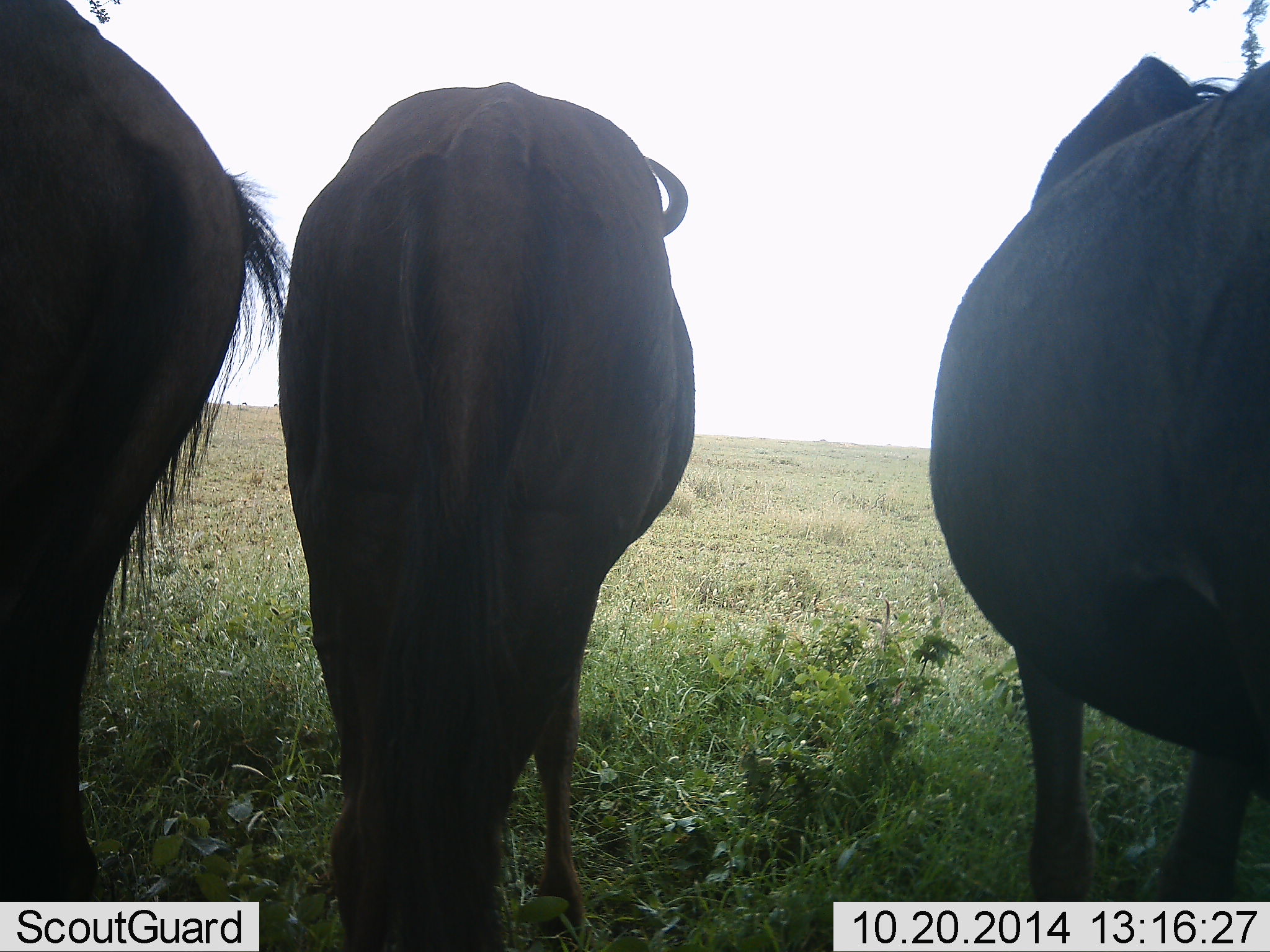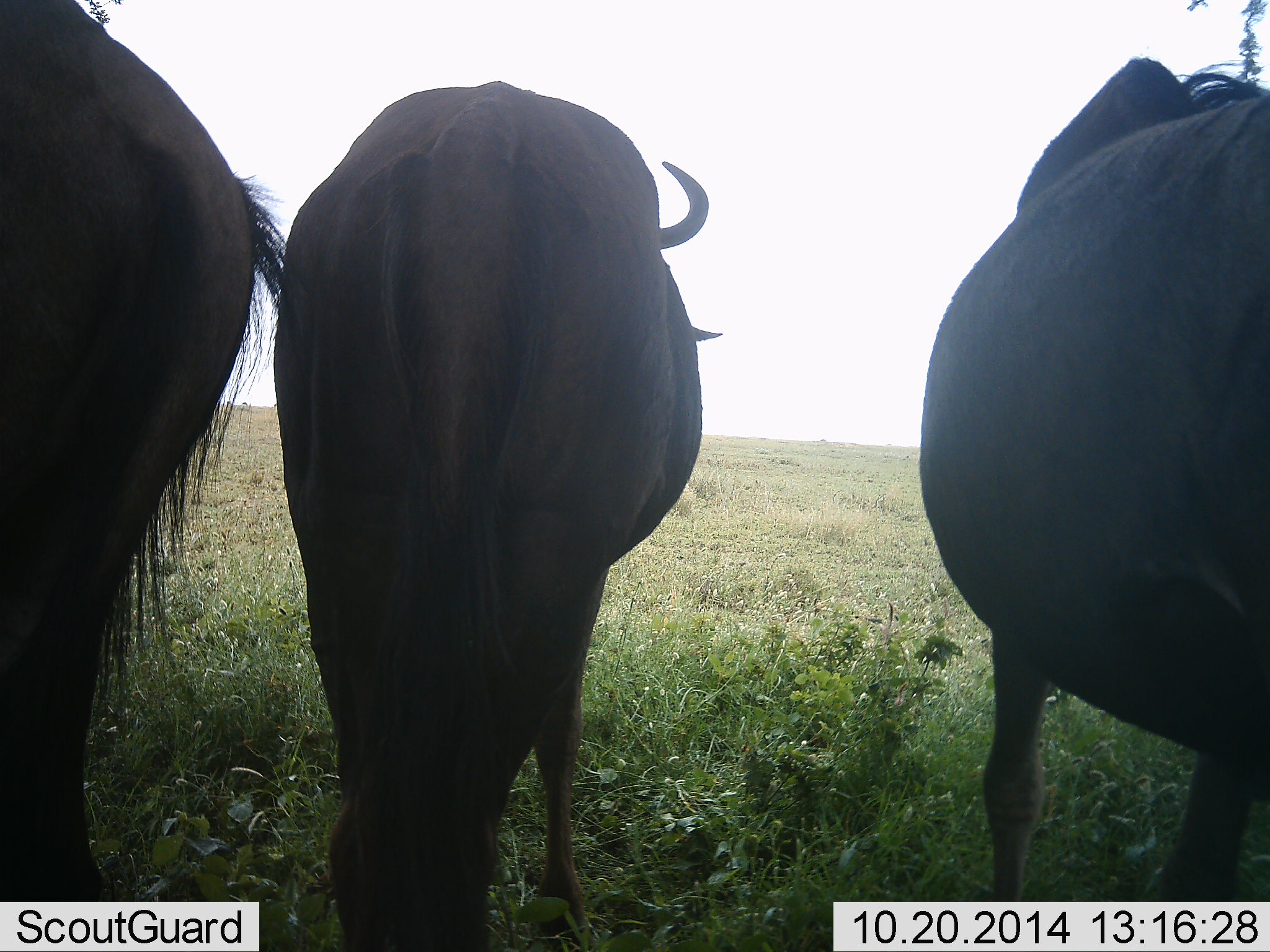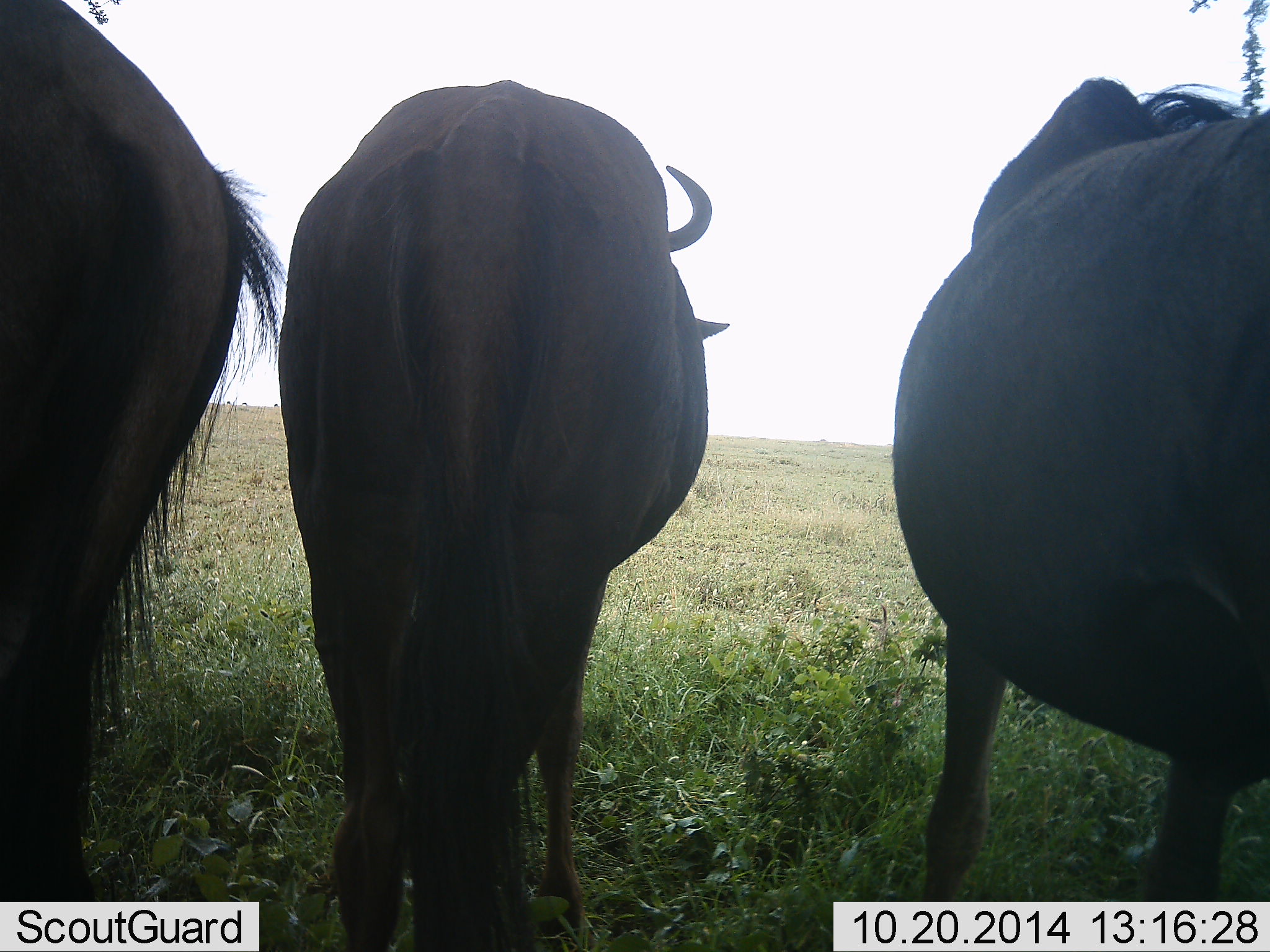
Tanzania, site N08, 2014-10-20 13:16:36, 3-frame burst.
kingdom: Animalia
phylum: Chordata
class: Mammalia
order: Artiodactyla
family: Bovidae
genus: Connochaetes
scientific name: Connochaetes taurinus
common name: blue wildebeest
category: wildebeest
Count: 3.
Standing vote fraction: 100%.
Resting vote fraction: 0%.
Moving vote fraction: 0%.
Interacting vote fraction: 0%.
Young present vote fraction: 0%.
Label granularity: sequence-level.